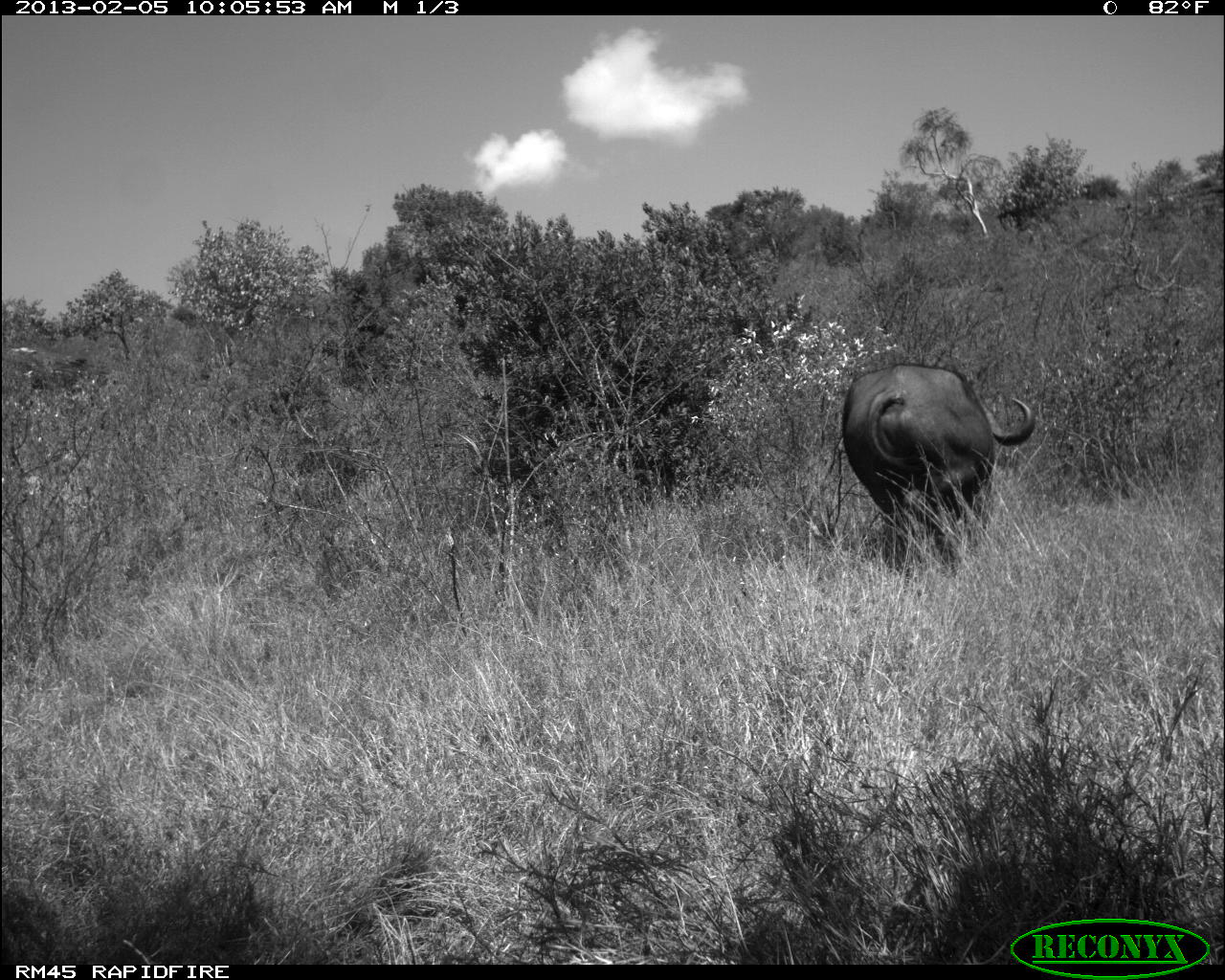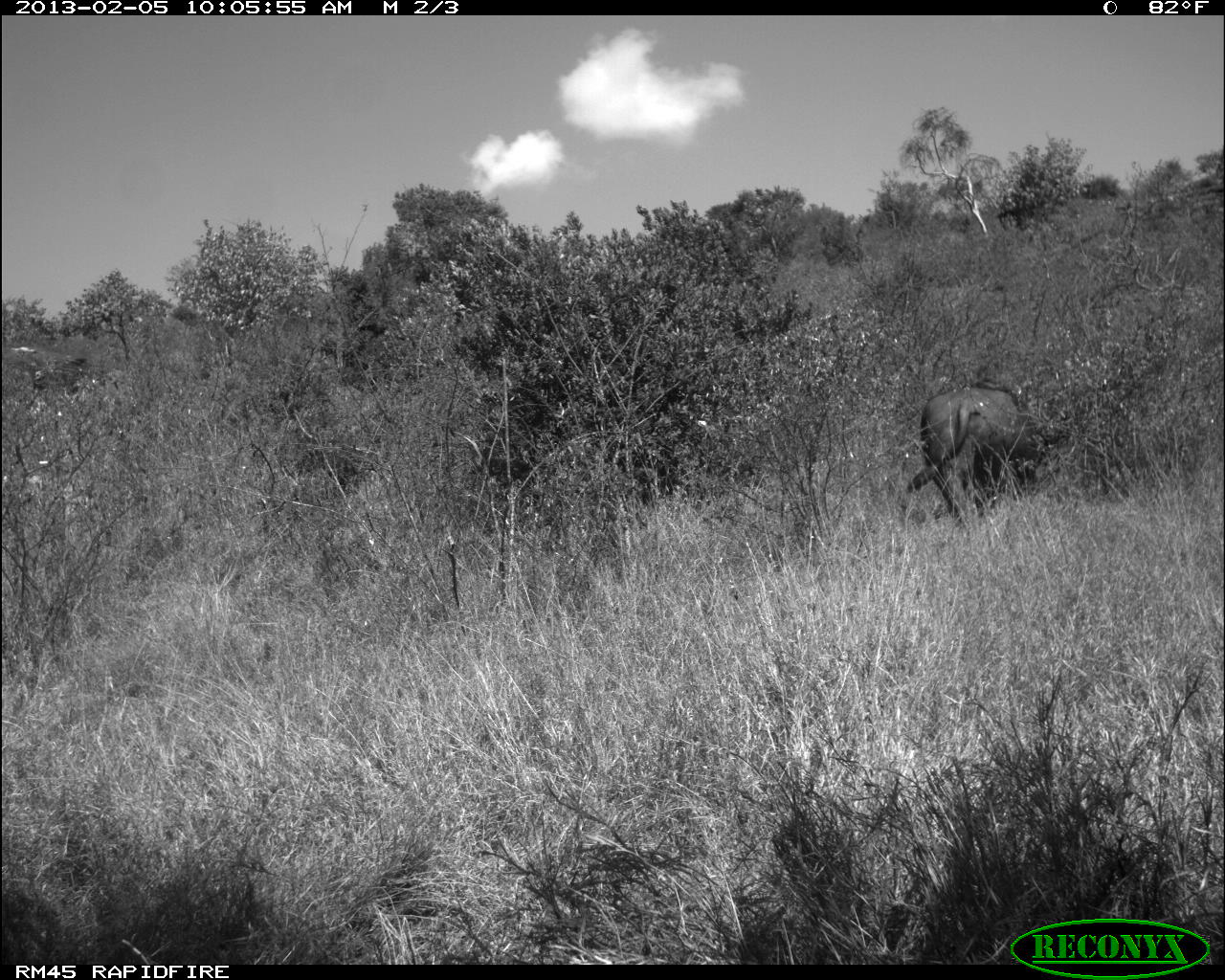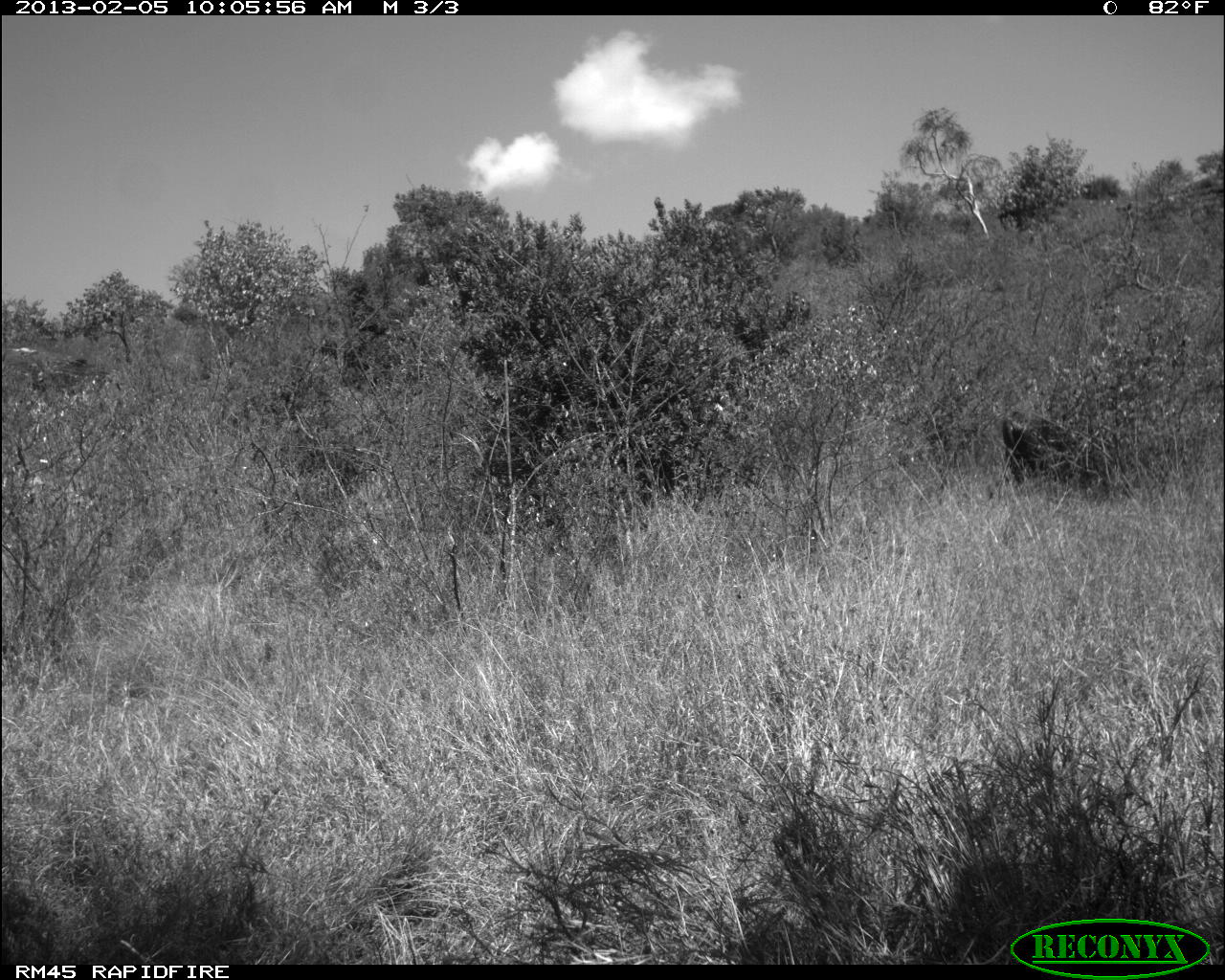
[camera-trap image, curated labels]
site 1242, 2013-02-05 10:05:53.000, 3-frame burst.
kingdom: Animalia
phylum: Chordata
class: Mammalia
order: Artiodactyla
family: Bovidae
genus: Syncerus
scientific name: Syncerus caffer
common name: african buffalo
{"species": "Syncerus caffer (african buffalo)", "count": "1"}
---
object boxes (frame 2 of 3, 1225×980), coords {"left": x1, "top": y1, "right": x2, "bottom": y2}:
syncerus caffer: {"left": 904, "top": 377, "right": 1062, "bottom": 528}